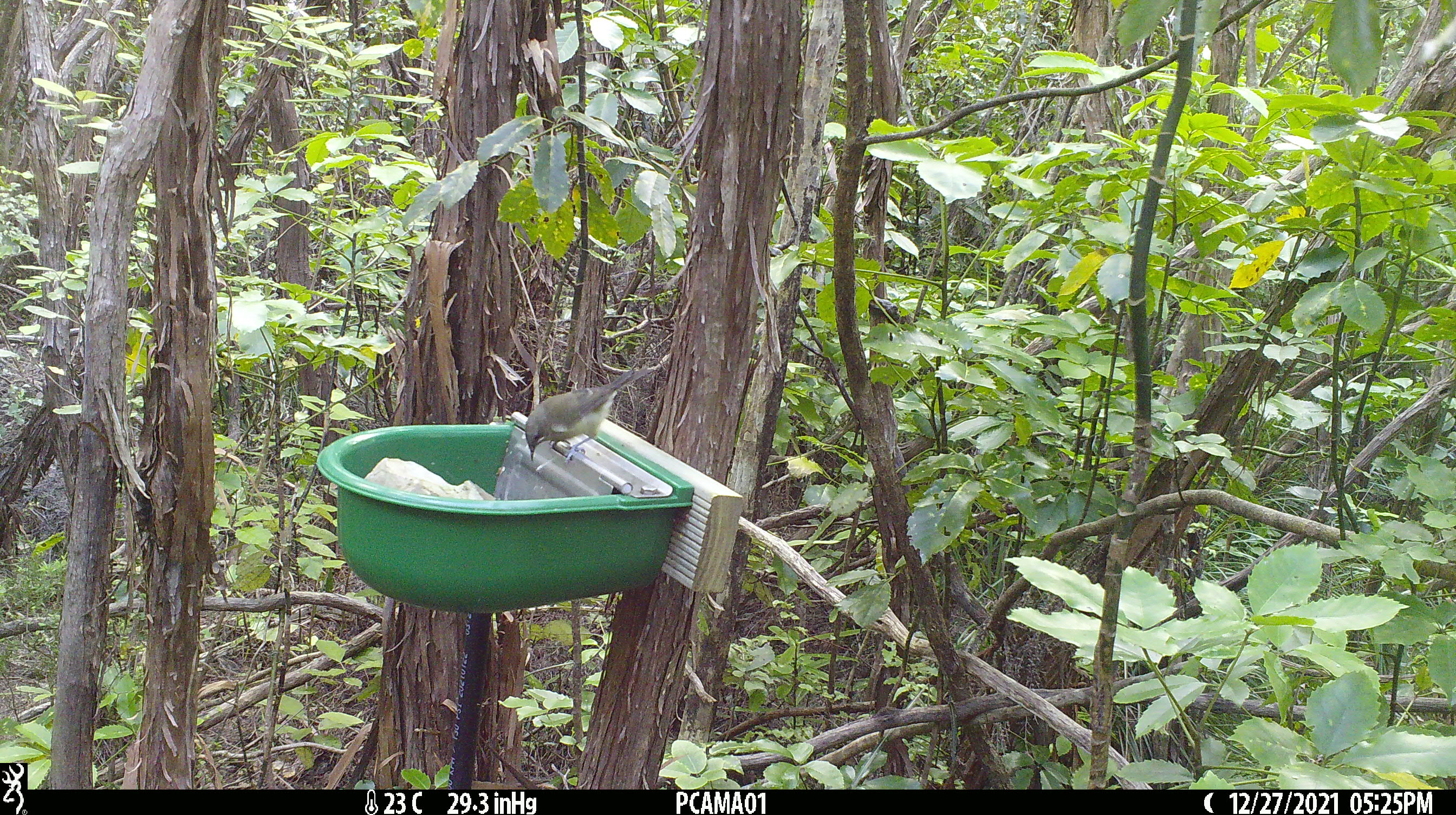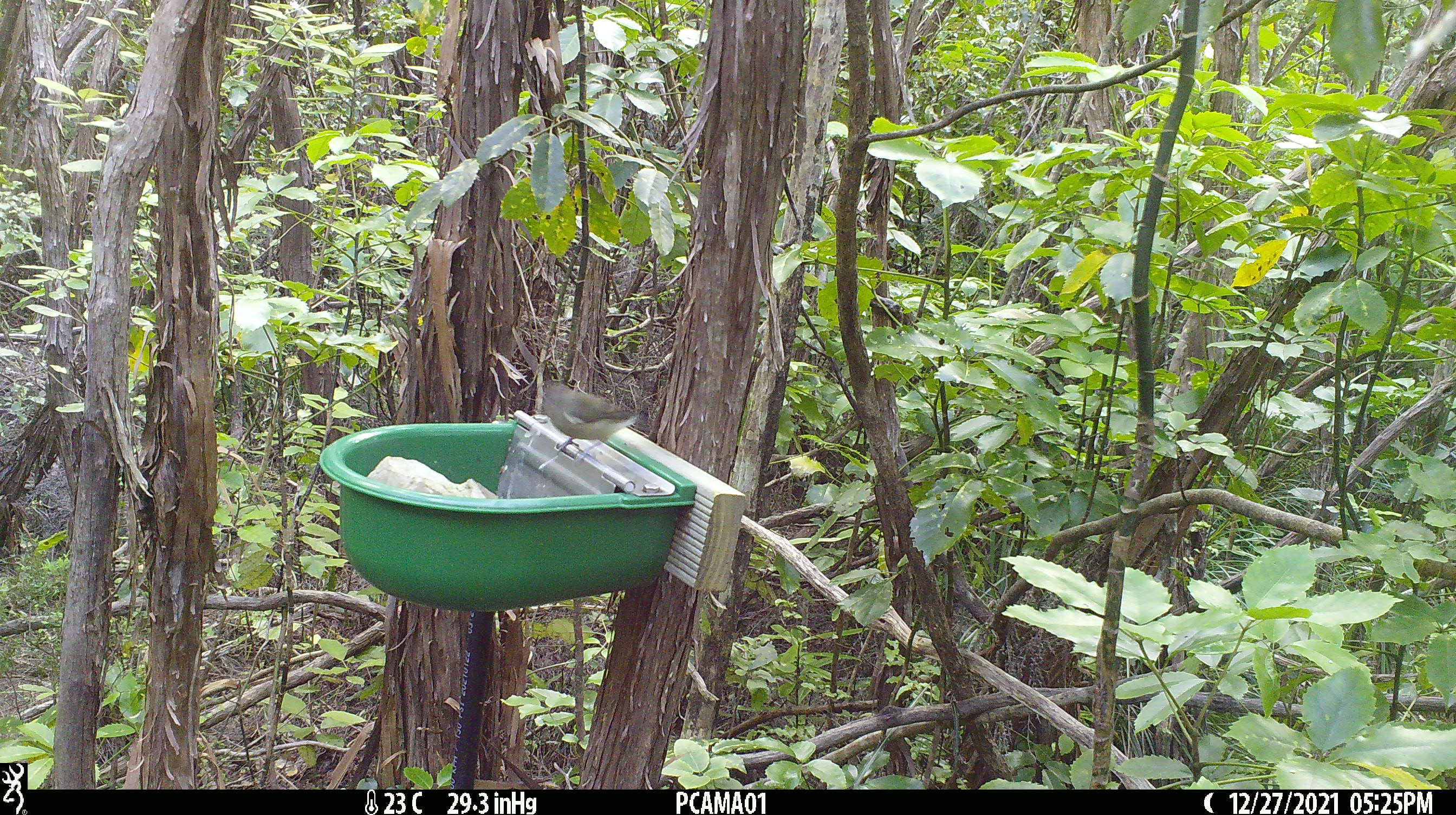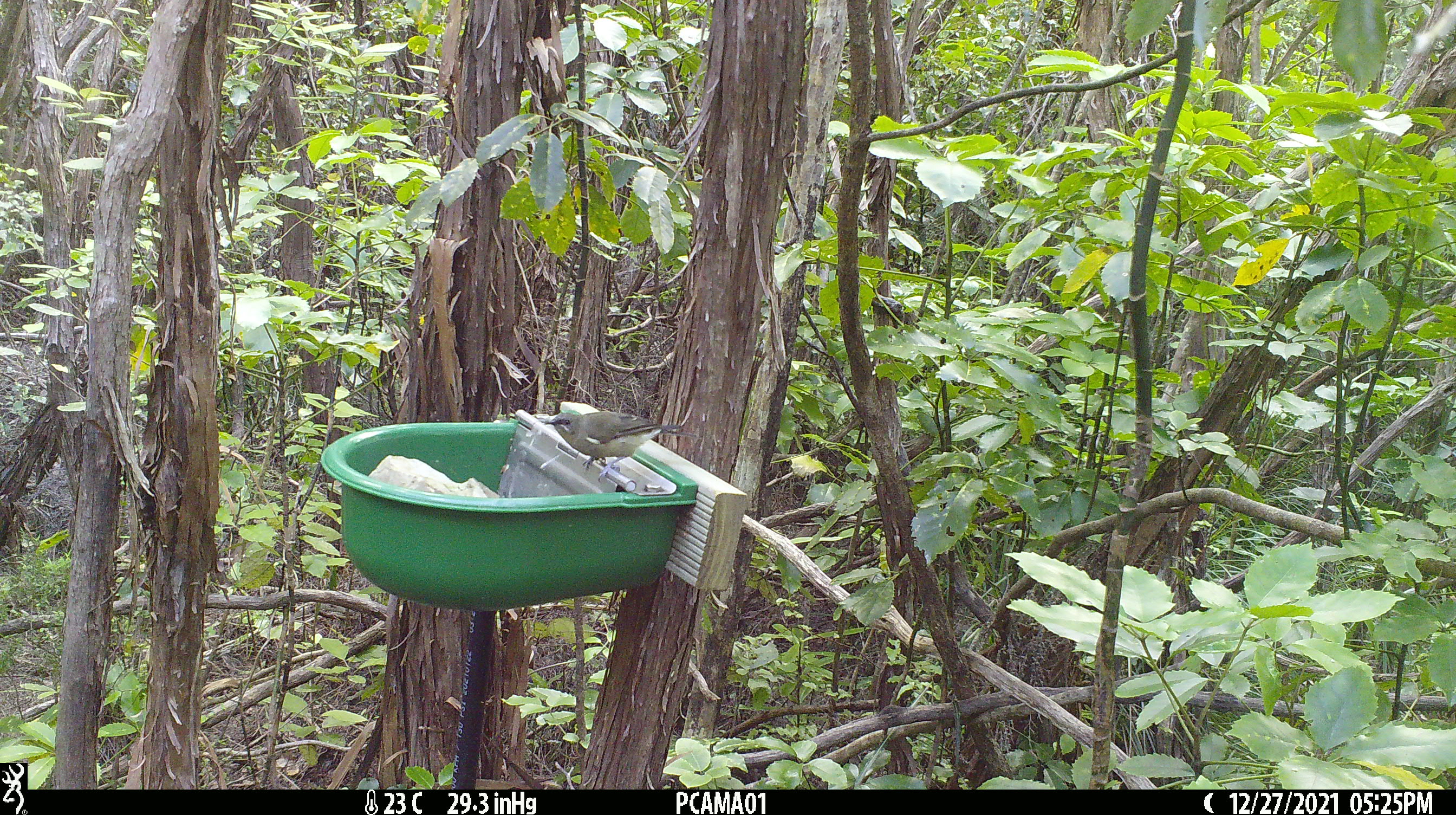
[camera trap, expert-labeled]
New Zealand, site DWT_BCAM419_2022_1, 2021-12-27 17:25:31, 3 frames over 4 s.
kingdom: Animalia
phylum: Chordata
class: Aves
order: Passeriformes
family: Meliphagidae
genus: Anthornis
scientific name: Anthornis melanura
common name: new zealand bellbird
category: bellbird